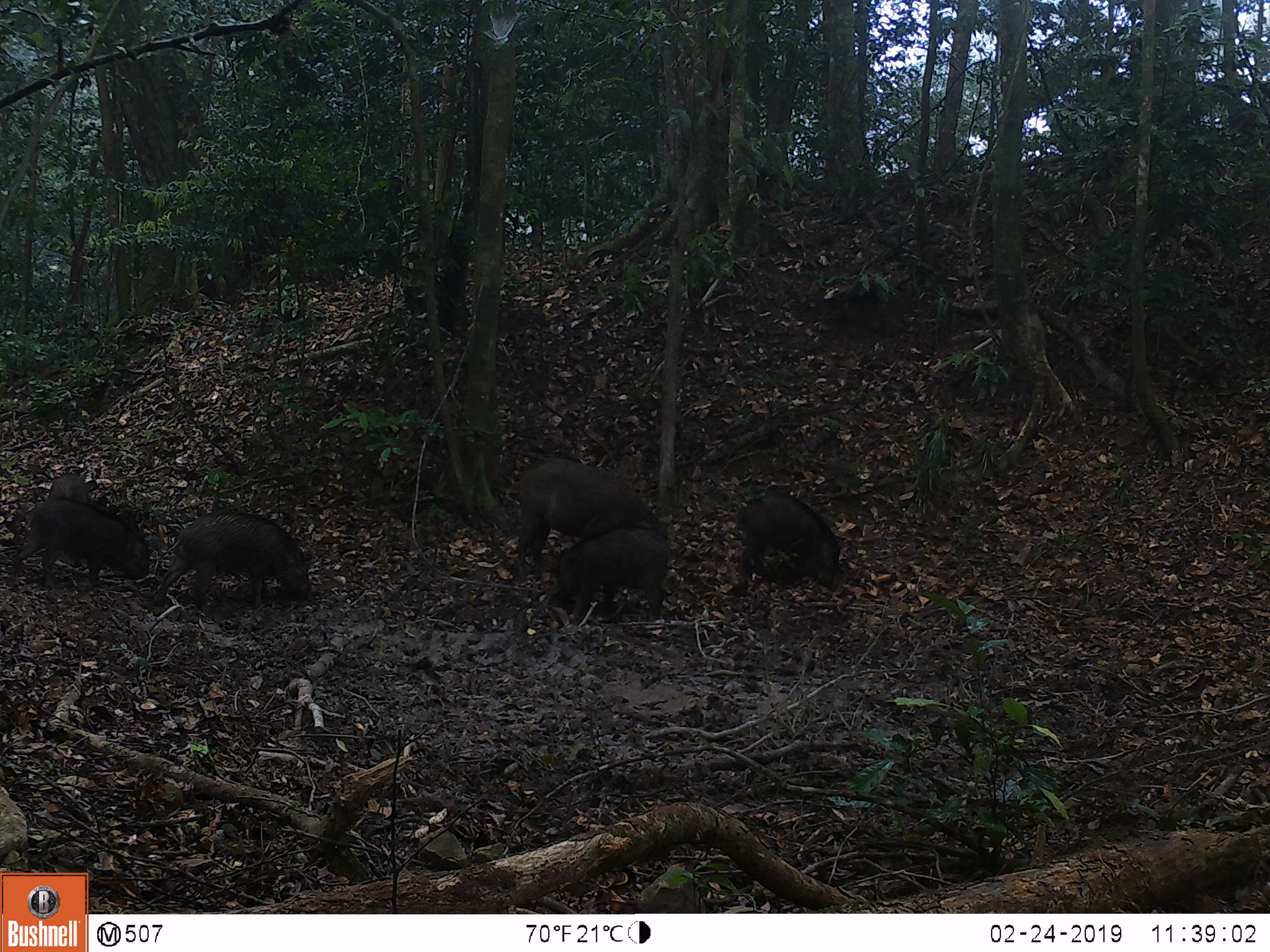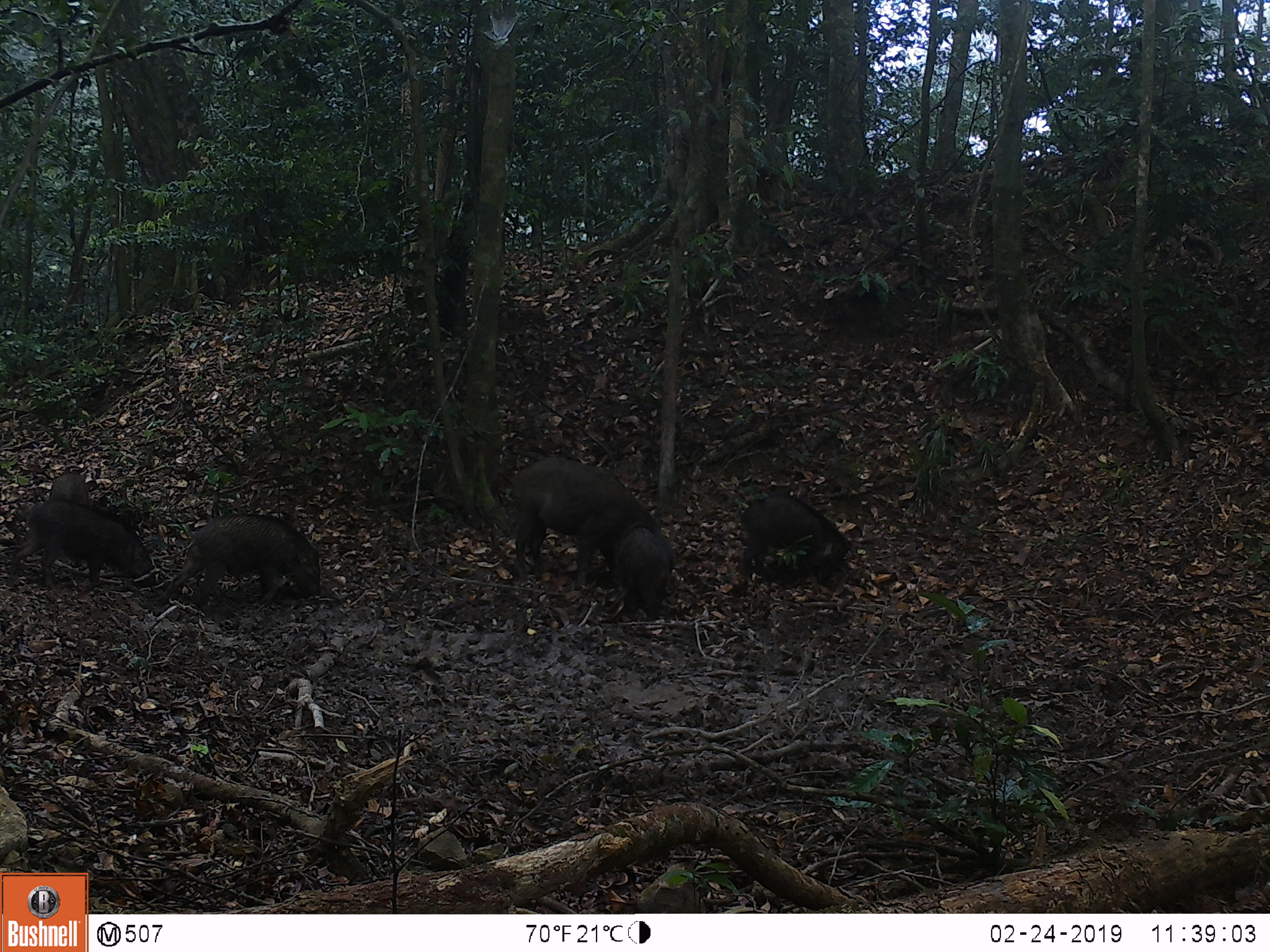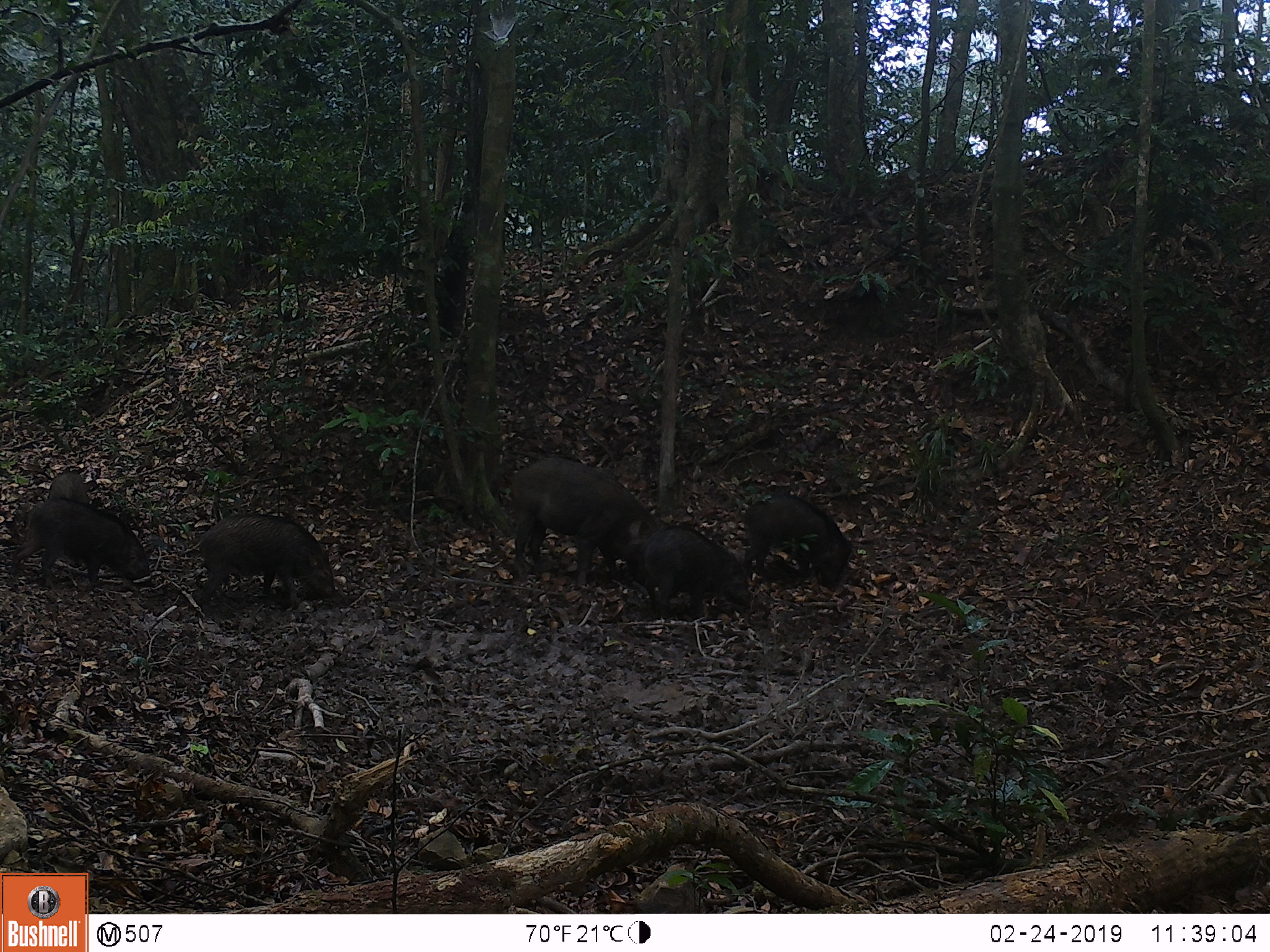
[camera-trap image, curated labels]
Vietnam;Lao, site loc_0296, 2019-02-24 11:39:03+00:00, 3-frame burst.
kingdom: Animalia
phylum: Chordata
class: Mammalia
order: Artiodactyla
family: Suidae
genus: Sus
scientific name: Sus scrofa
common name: eurasian wild pig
Eurasian wild pig (Sus scrofa). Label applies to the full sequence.